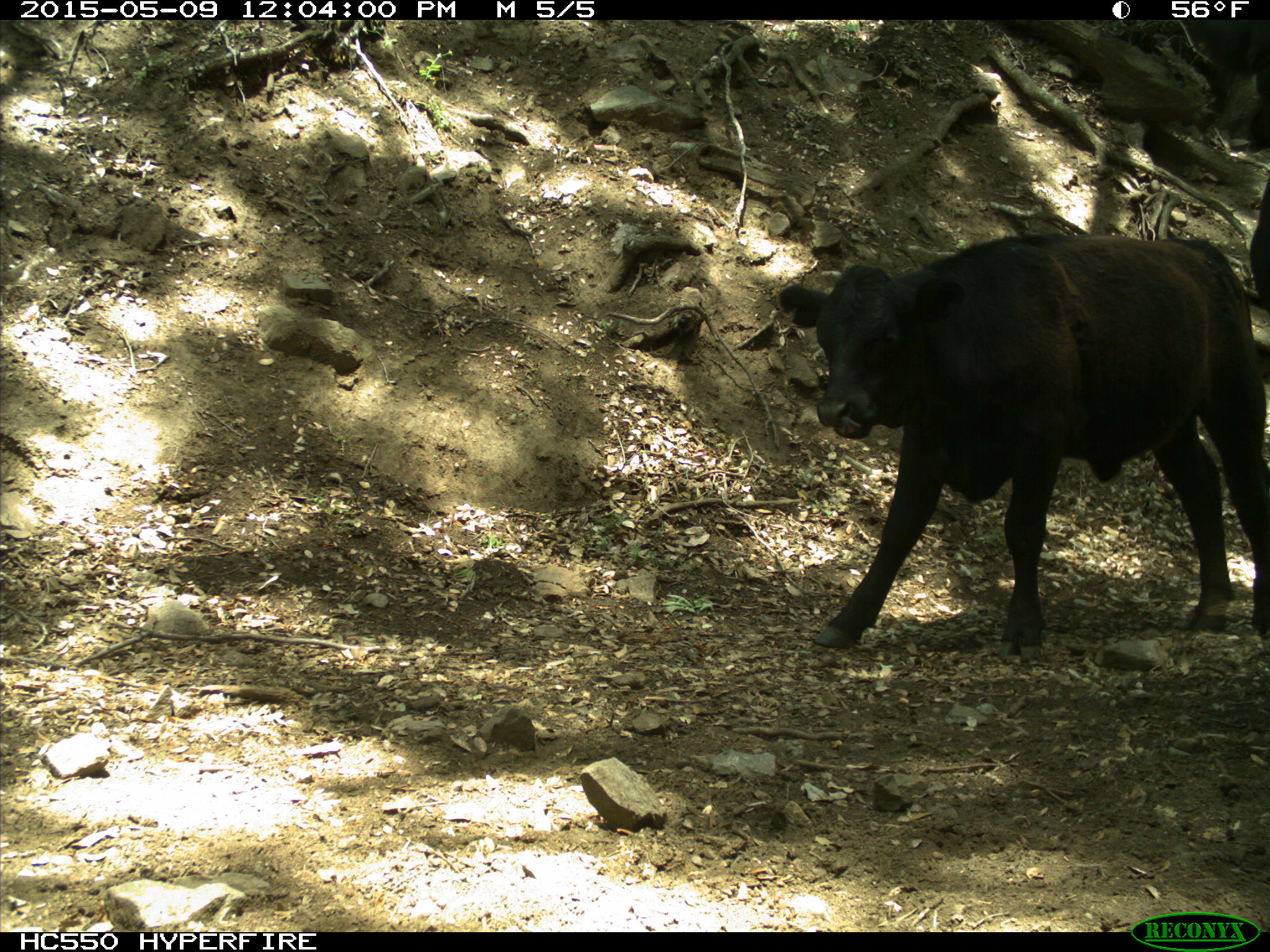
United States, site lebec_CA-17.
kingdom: Animalia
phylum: Chordata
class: Mammalia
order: Artiodactyla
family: Bovidae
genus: Bos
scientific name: Bos taurus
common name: domestic cow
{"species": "Bos taurus (domestic cow)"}